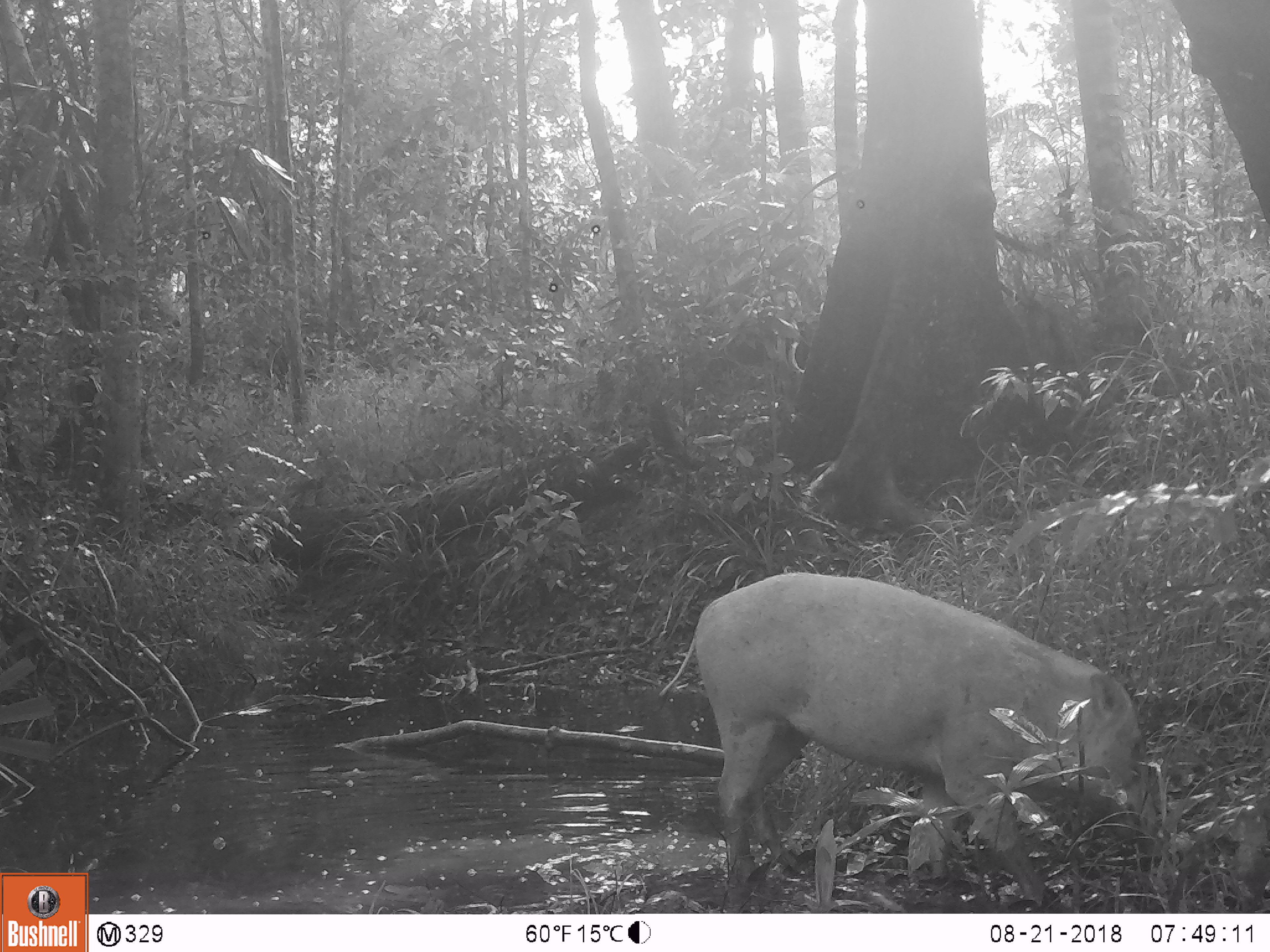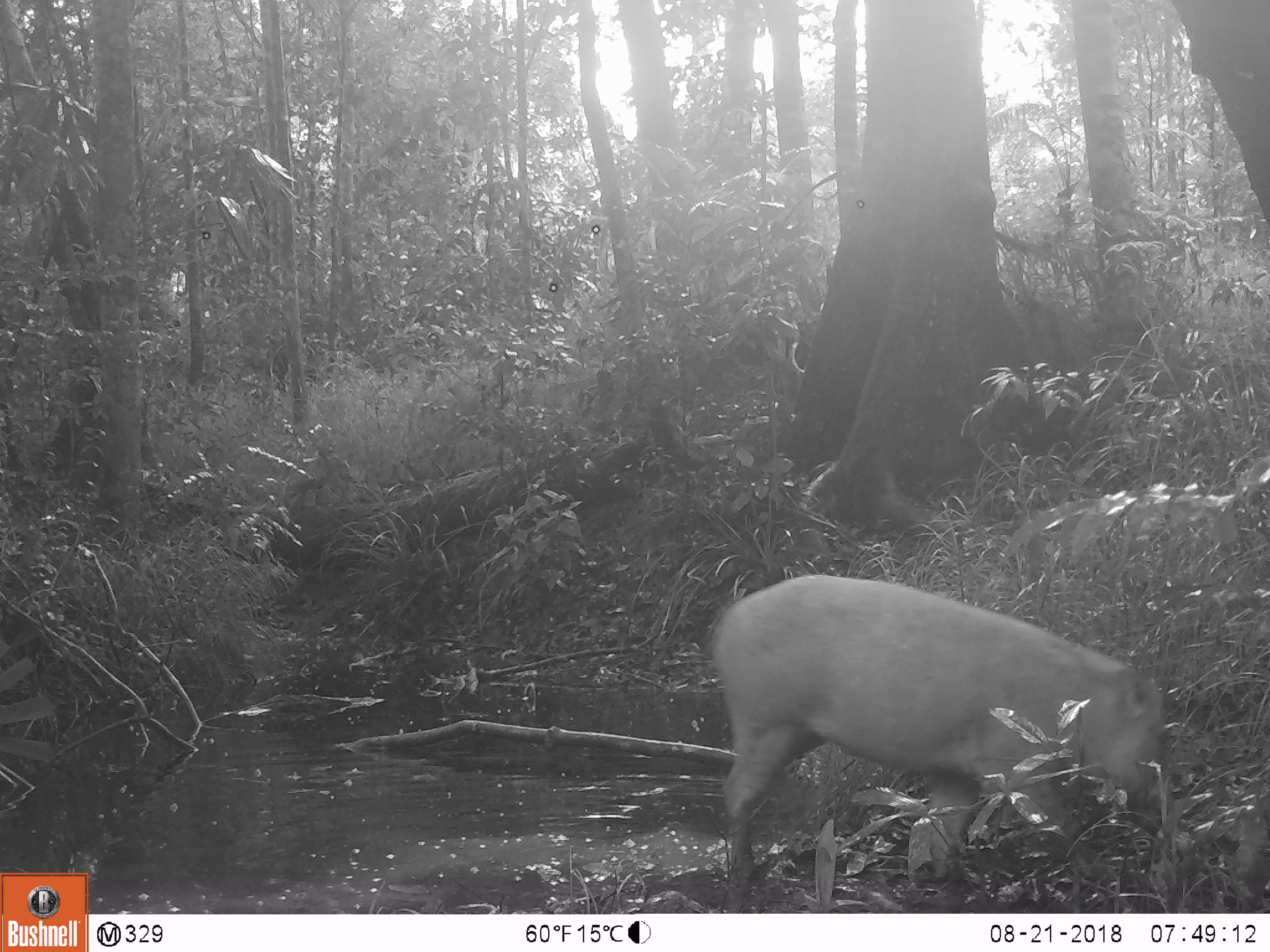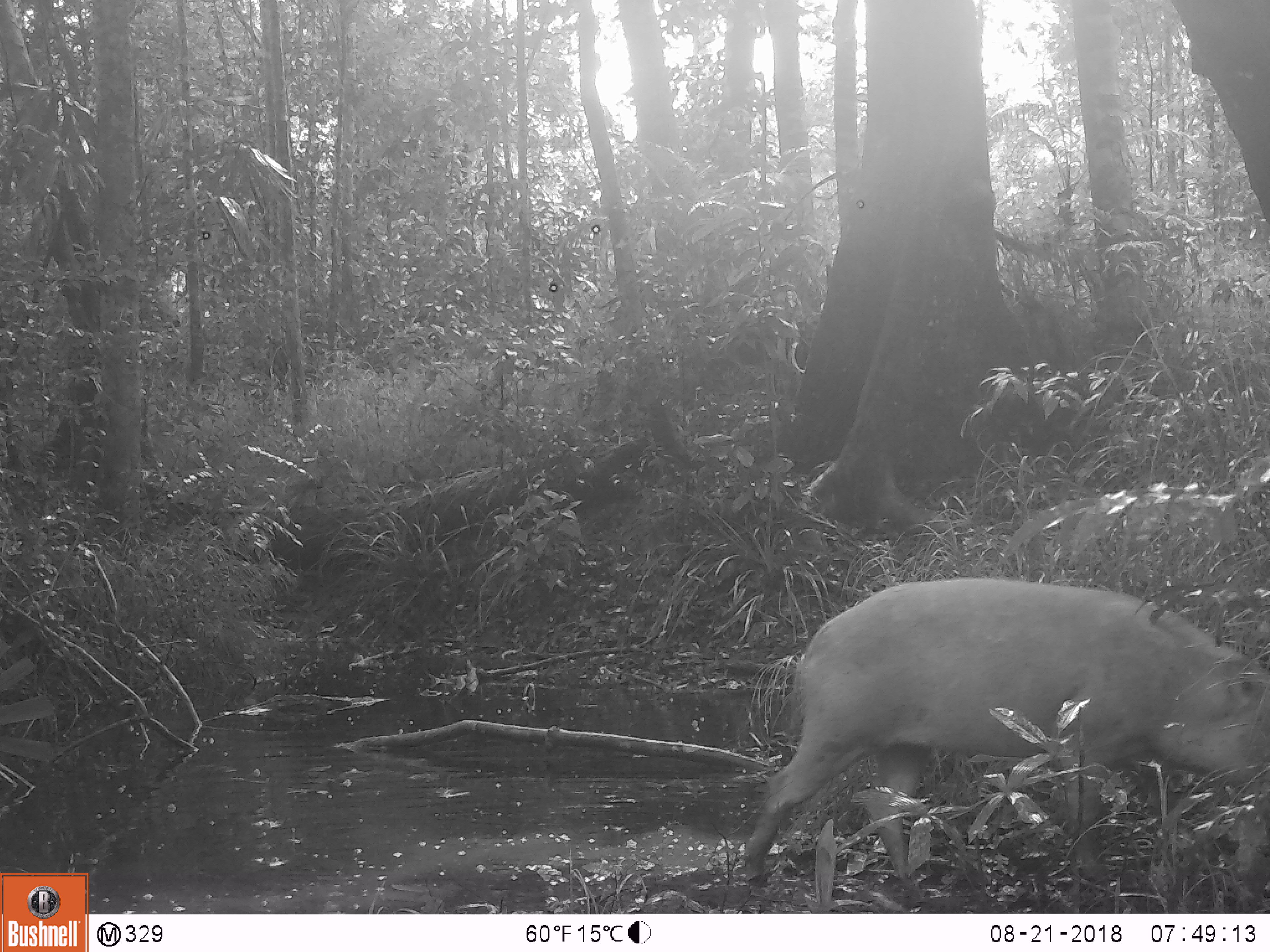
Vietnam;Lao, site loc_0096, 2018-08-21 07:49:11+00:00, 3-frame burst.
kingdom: Animalia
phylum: Chordata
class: Mammalia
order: Artiodactyla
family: Suidae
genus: Sus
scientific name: Sus scrofa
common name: eurasian wild pig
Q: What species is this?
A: Eurasian wild pig (Sus scrofa).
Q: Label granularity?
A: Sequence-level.